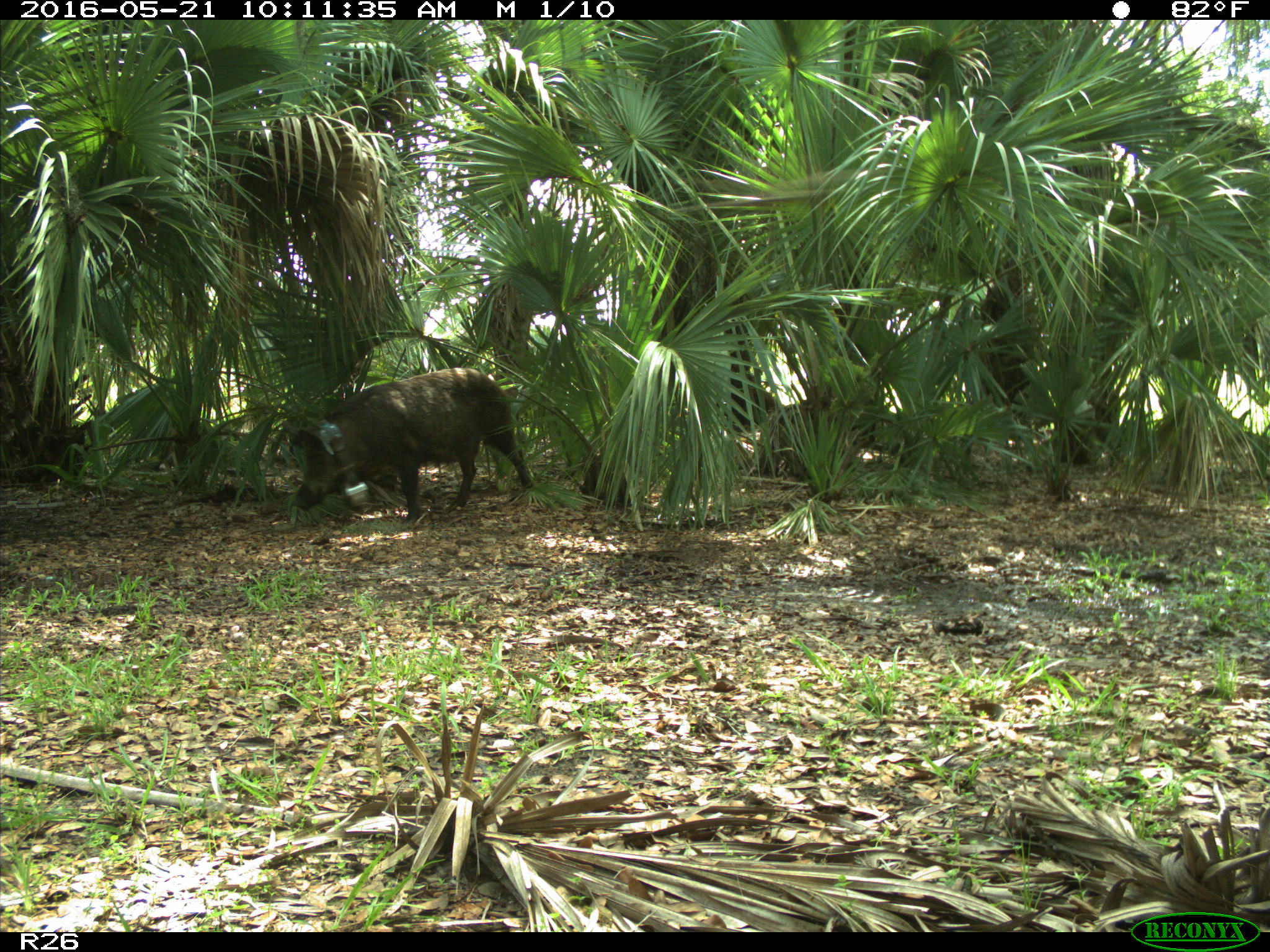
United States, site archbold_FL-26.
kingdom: Animalia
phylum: Chordata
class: Mammalia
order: Artiodactyla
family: Suidae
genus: Sus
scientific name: Sus scrofa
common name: wild boar